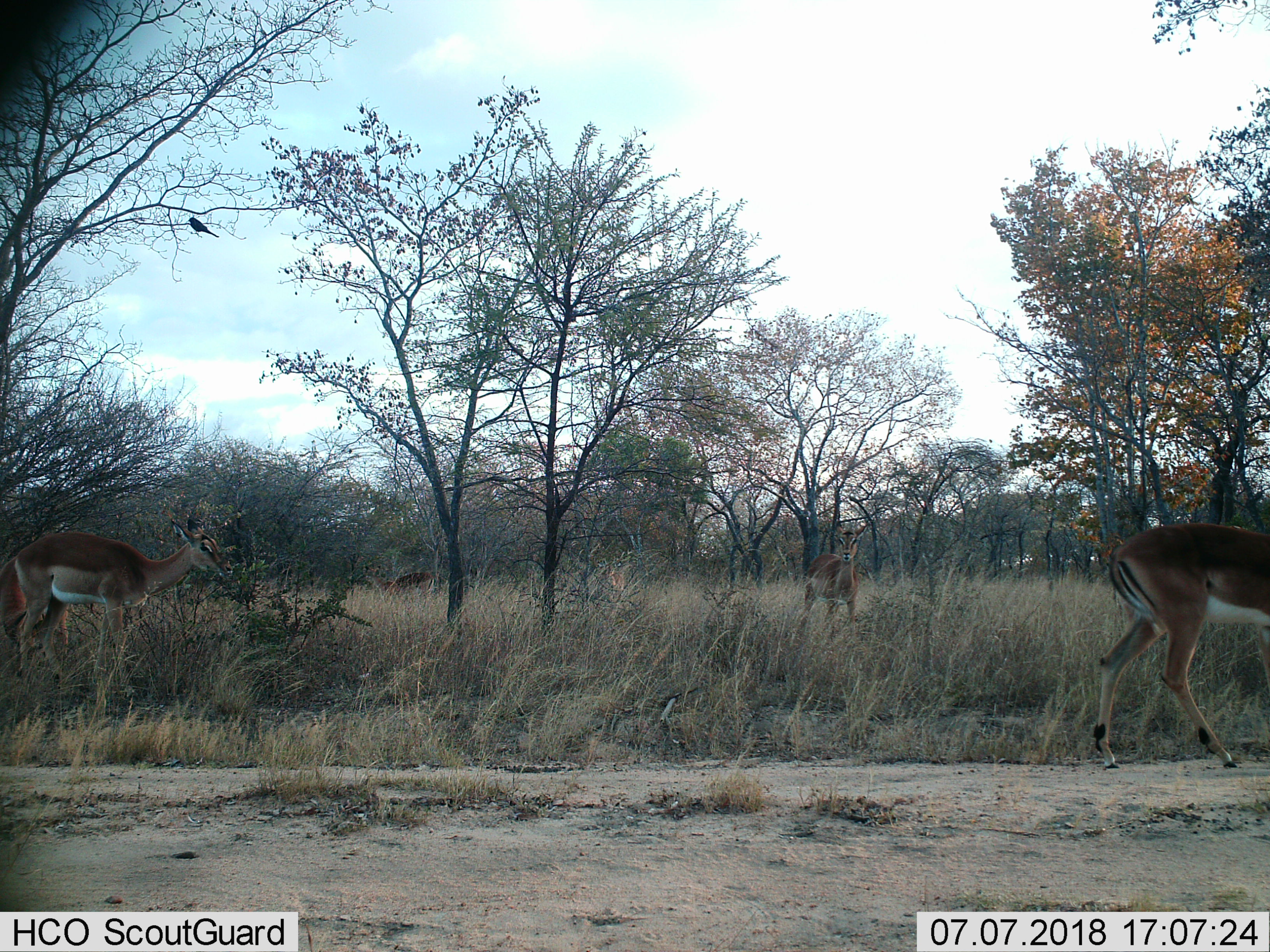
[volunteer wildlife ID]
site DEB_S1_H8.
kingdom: Animalia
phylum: Chordata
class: Mammalia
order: Artiodactyla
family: Bovidae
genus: Aepyceros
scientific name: Aepyceros melampus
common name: impala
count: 5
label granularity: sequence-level